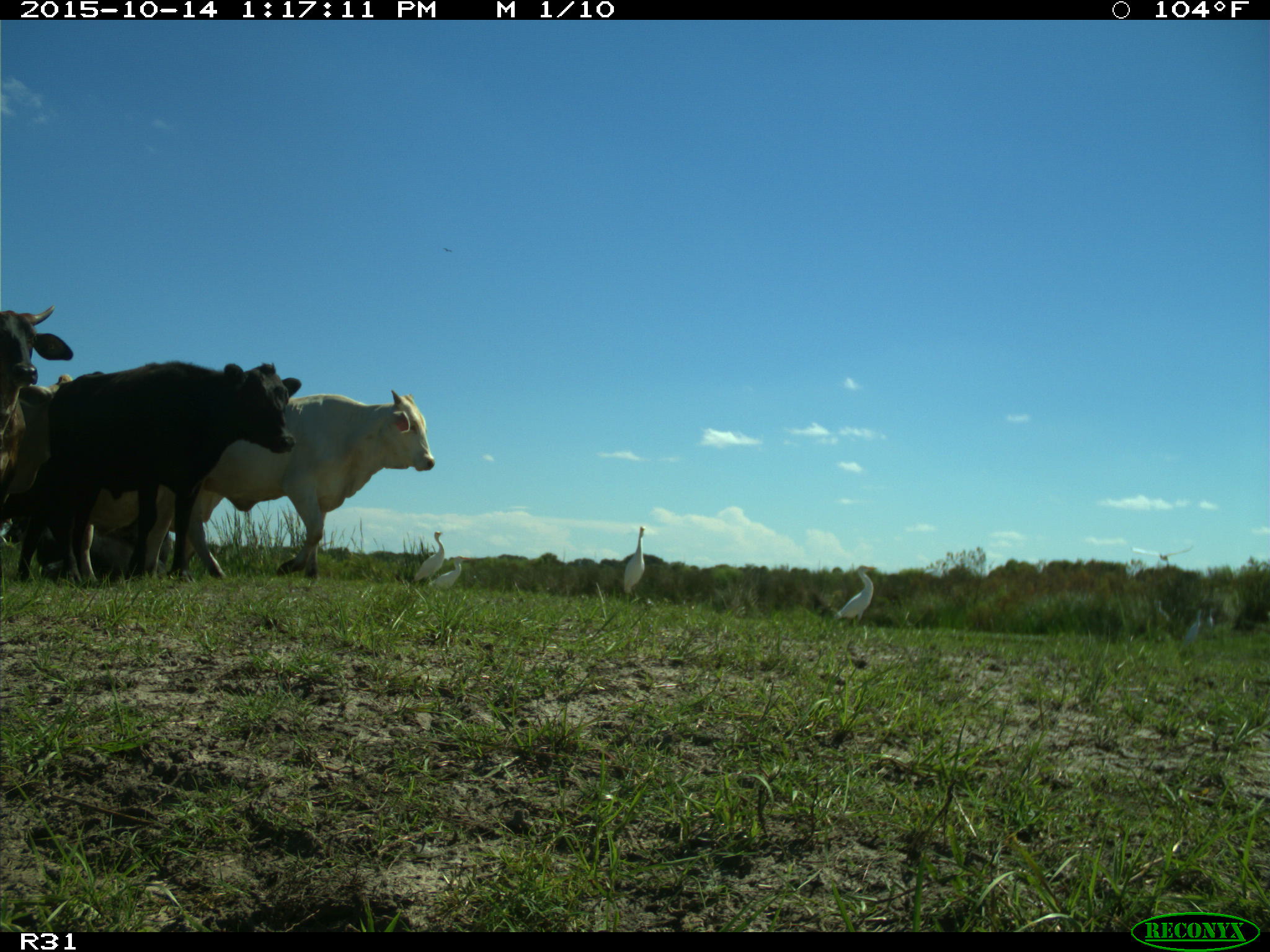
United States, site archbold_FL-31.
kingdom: Animalia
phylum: Chordata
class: Mammalia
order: Artiodactyla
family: Bovidae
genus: Bos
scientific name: Bos taurus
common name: domestic cow